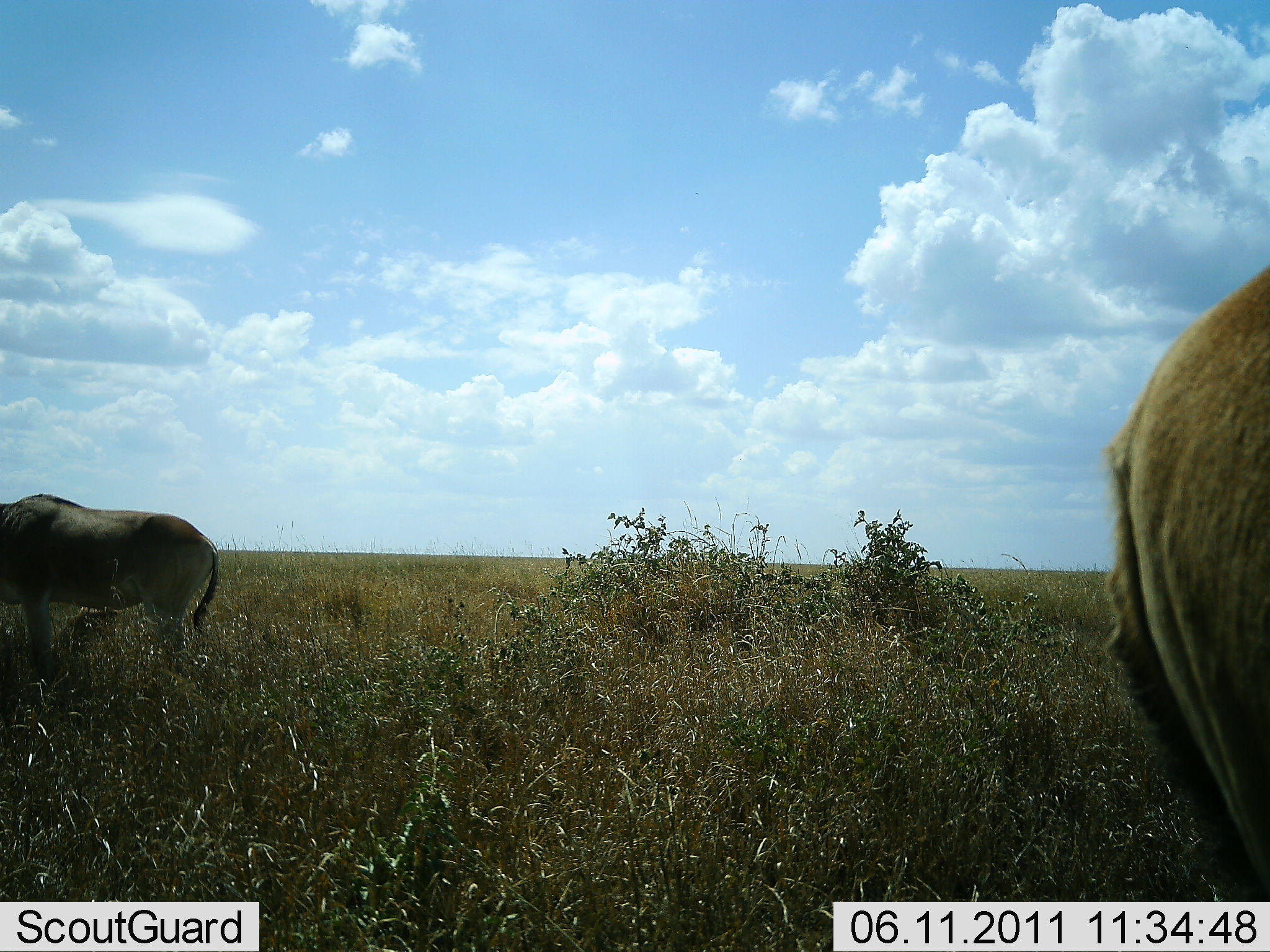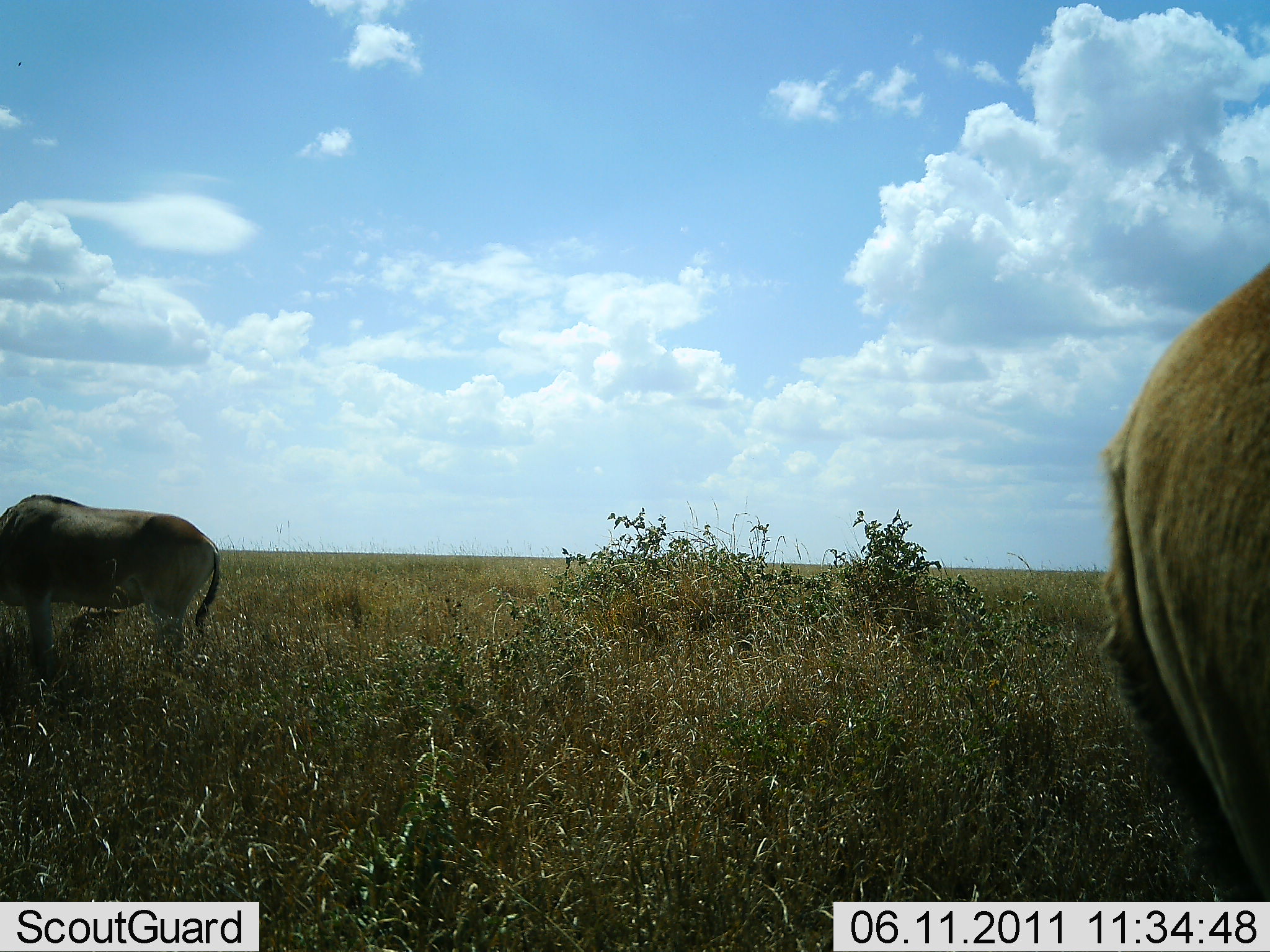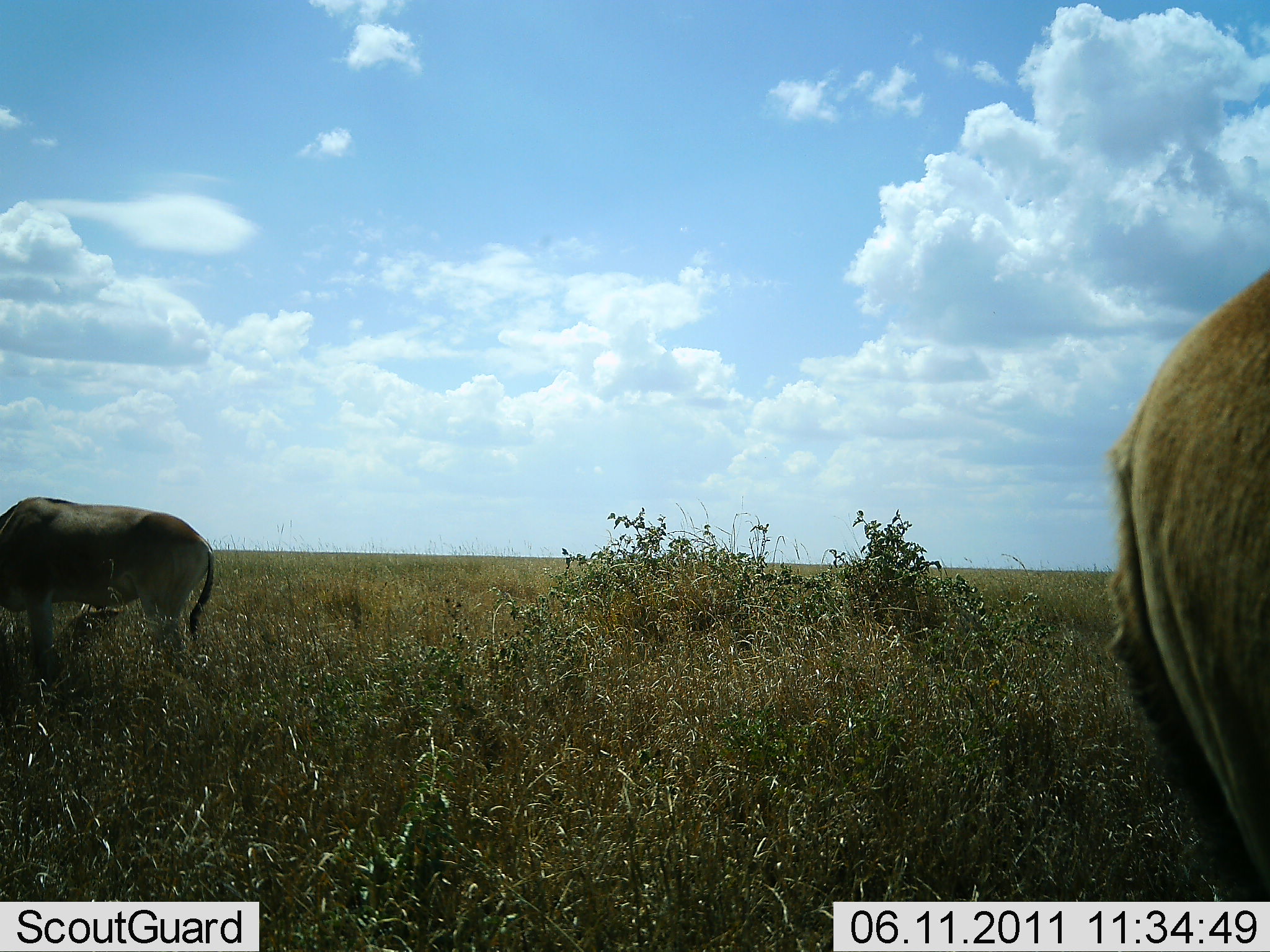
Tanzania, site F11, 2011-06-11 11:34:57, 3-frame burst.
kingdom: Animalia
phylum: Chordata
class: Mammalia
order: Artiodactyla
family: Bovidae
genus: Tragelaphus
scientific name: Tragelaphus oryx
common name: eland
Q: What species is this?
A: Eland (Tragelaphus oryx).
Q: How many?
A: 2.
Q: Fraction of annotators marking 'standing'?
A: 43%.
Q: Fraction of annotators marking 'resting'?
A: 0%.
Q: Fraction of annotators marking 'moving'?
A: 0%.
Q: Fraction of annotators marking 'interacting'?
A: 0%.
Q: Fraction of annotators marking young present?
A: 14%.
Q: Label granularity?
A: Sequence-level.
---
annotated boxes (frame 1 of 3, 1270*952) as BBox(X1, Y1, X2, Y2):
animal: BBox(1099, 269, 1270, 899); BBox(1, 493, 219, 676)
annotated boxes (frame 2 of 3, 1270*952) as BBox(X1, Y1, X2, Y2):
animal: BBox(1100, 269, 1270, 899); BBox(1, 493, 219, 676)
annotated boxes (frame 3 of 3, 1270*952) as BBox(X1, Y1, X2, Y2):
animal: BBox(1100, 269, 1270, 899); BBox(1, 495, 216, 676)